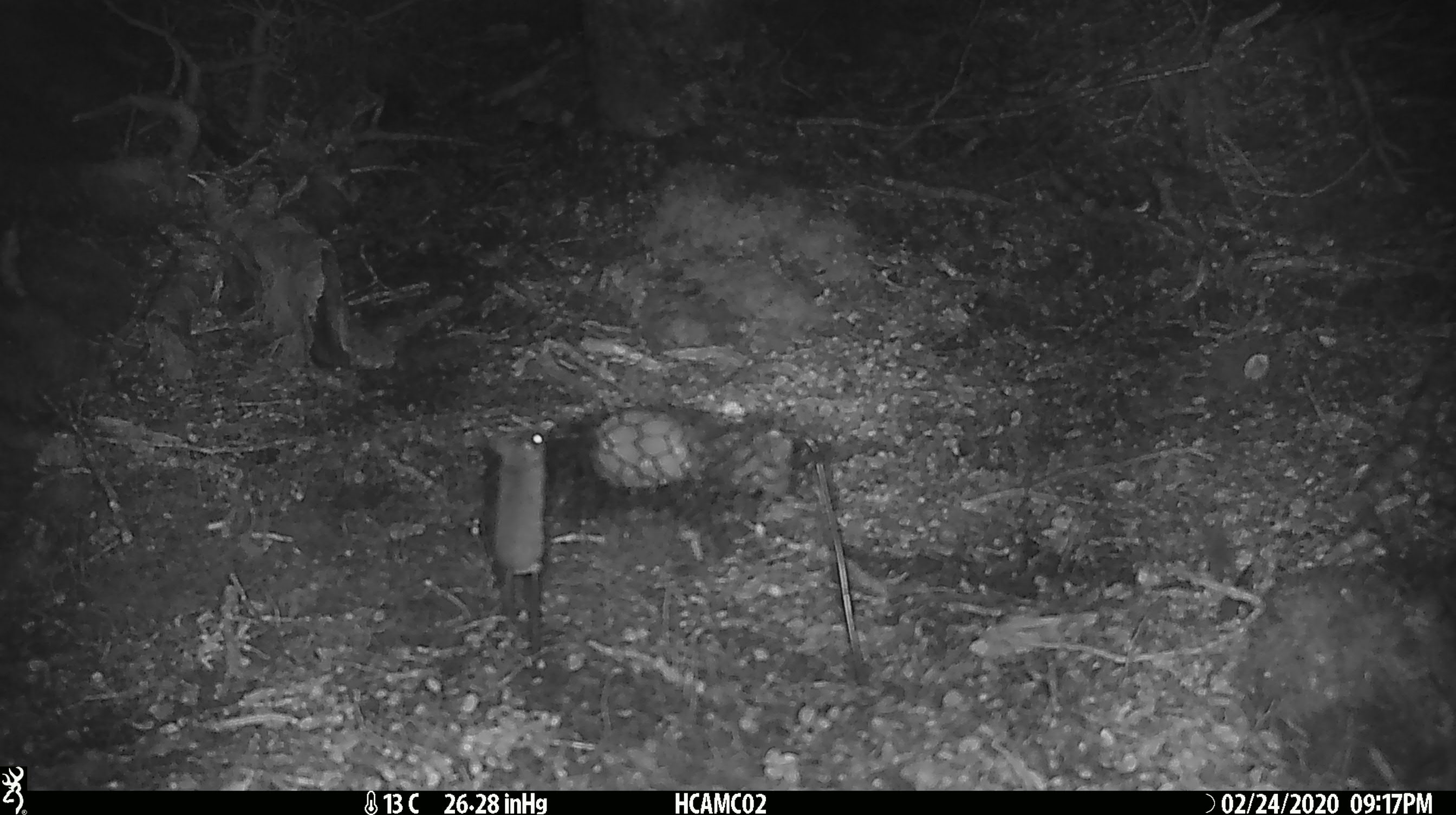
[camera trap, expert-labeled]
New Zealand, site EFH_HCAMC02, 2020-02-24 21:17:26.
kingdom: Animalia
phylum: Chordata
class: Mammalia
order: Rodentia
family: Muridae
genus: Mus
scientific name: Mus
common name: mouse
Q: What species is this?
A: Mouse (Mus).